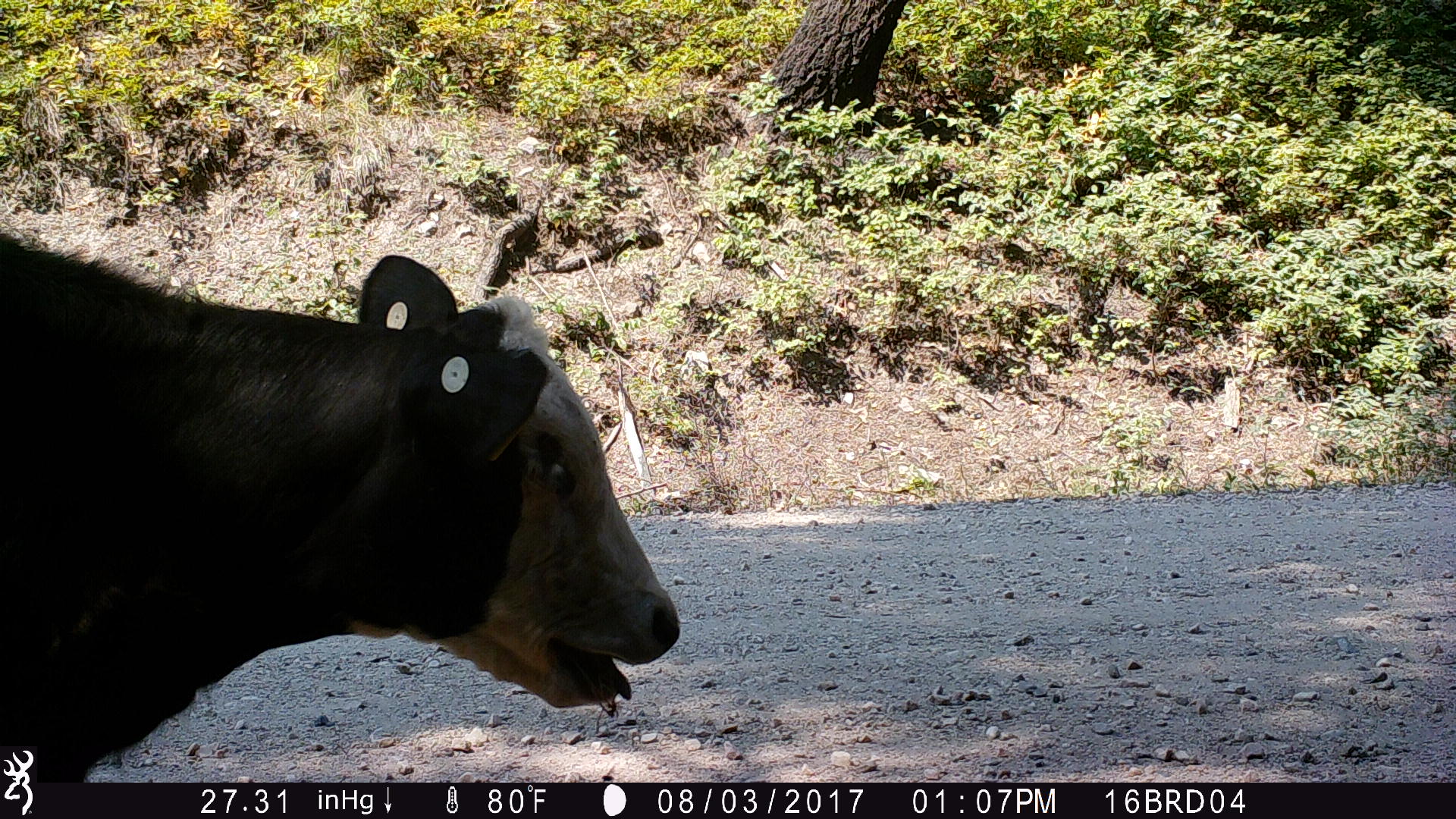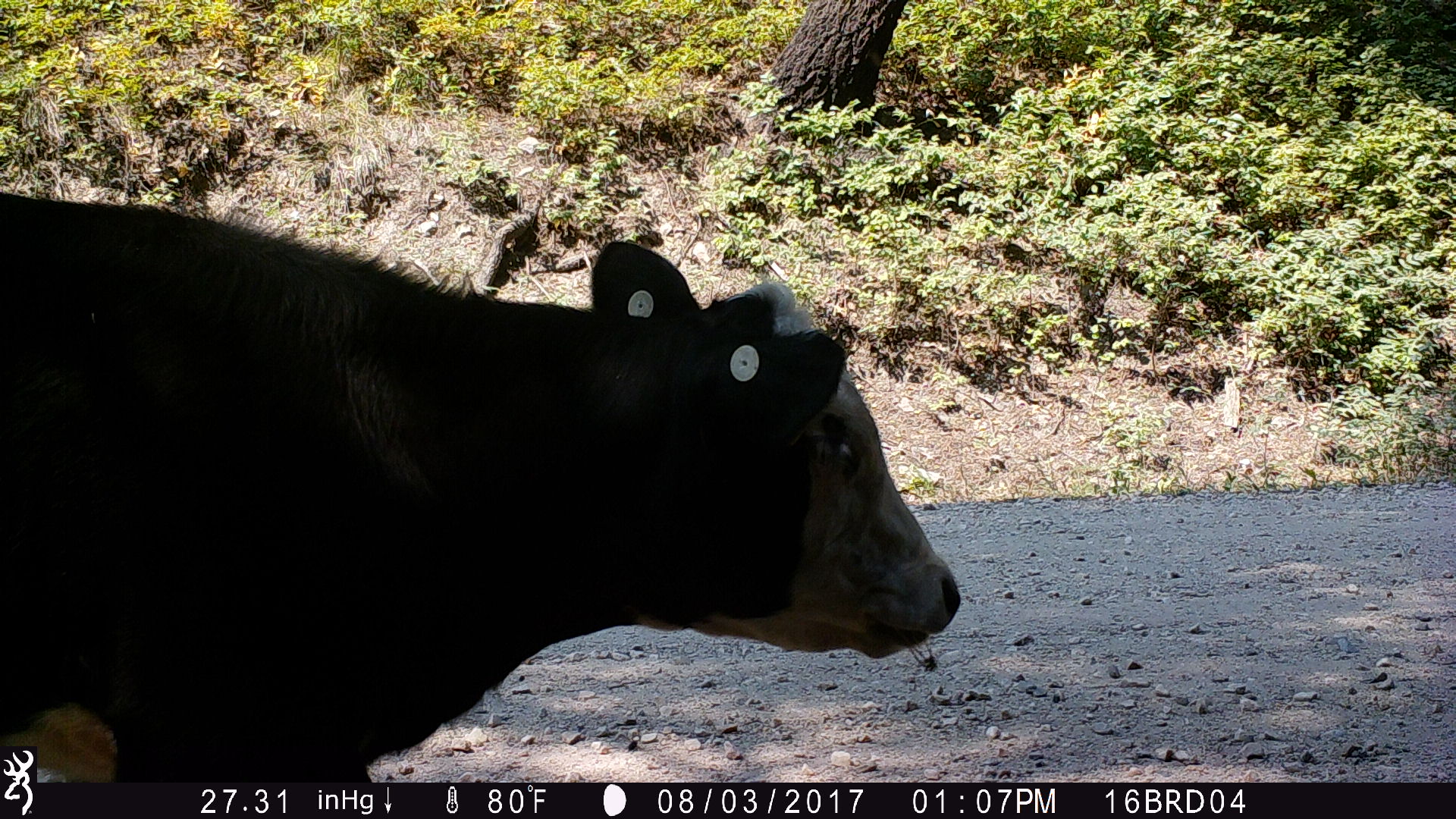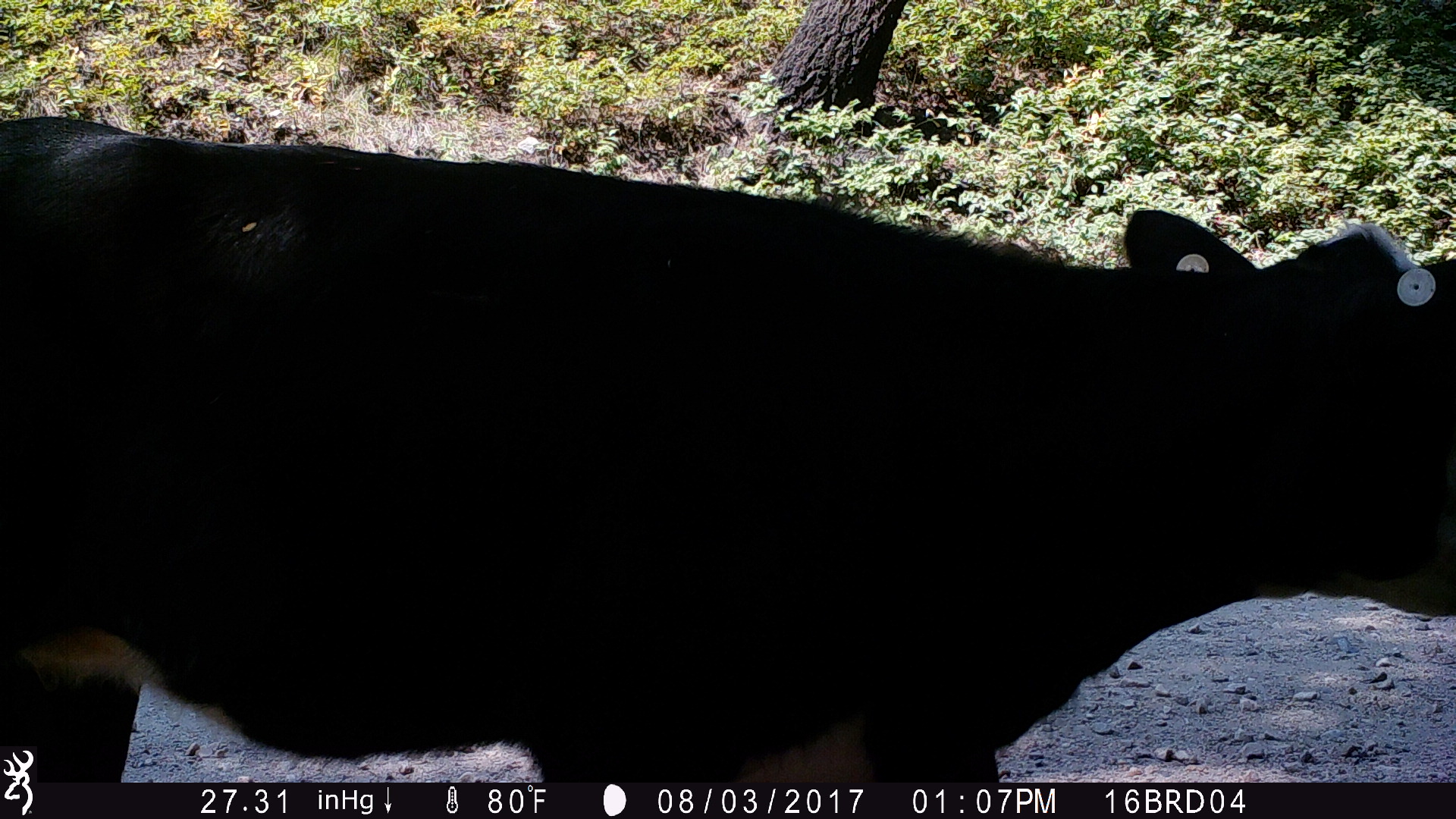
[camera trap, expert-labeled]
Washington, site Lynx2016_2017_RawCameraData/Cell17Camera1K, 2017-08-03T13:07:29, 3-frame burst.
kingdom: Animalia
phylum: Chordata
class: Mammalia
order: Artiodactyla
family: Bovidae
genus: Bos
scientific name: Bos taurus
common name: domestic cattle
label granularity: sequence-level